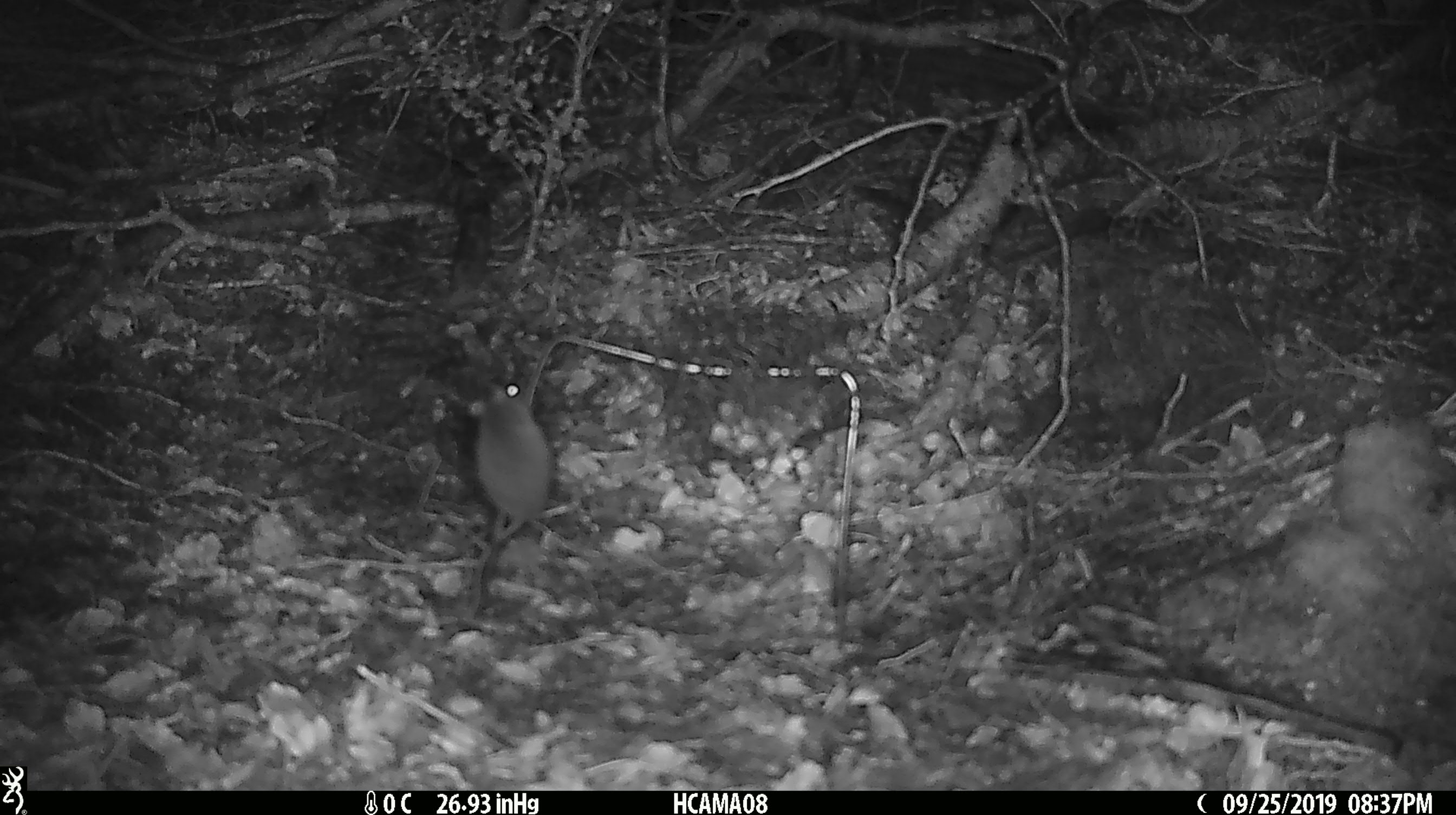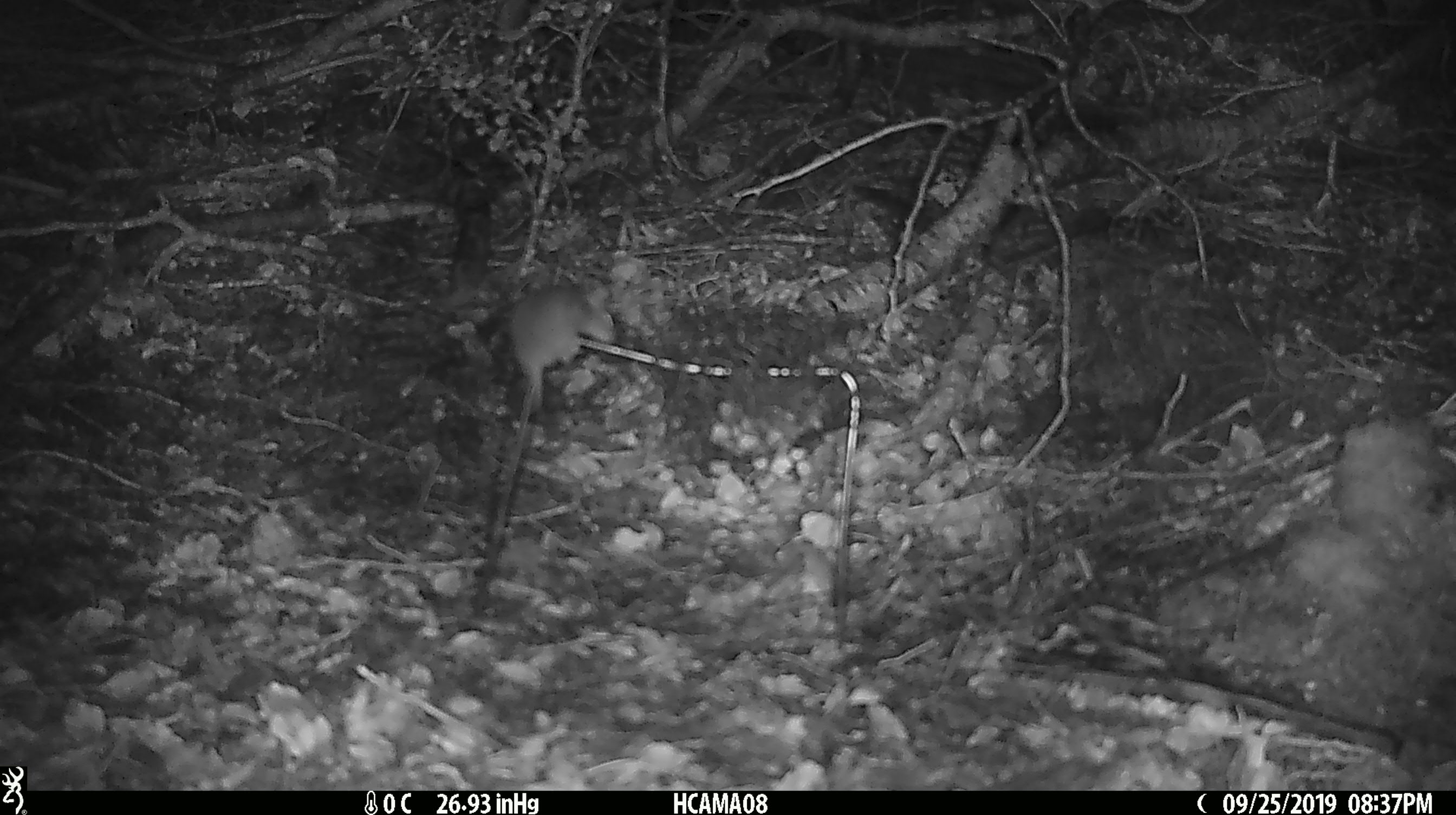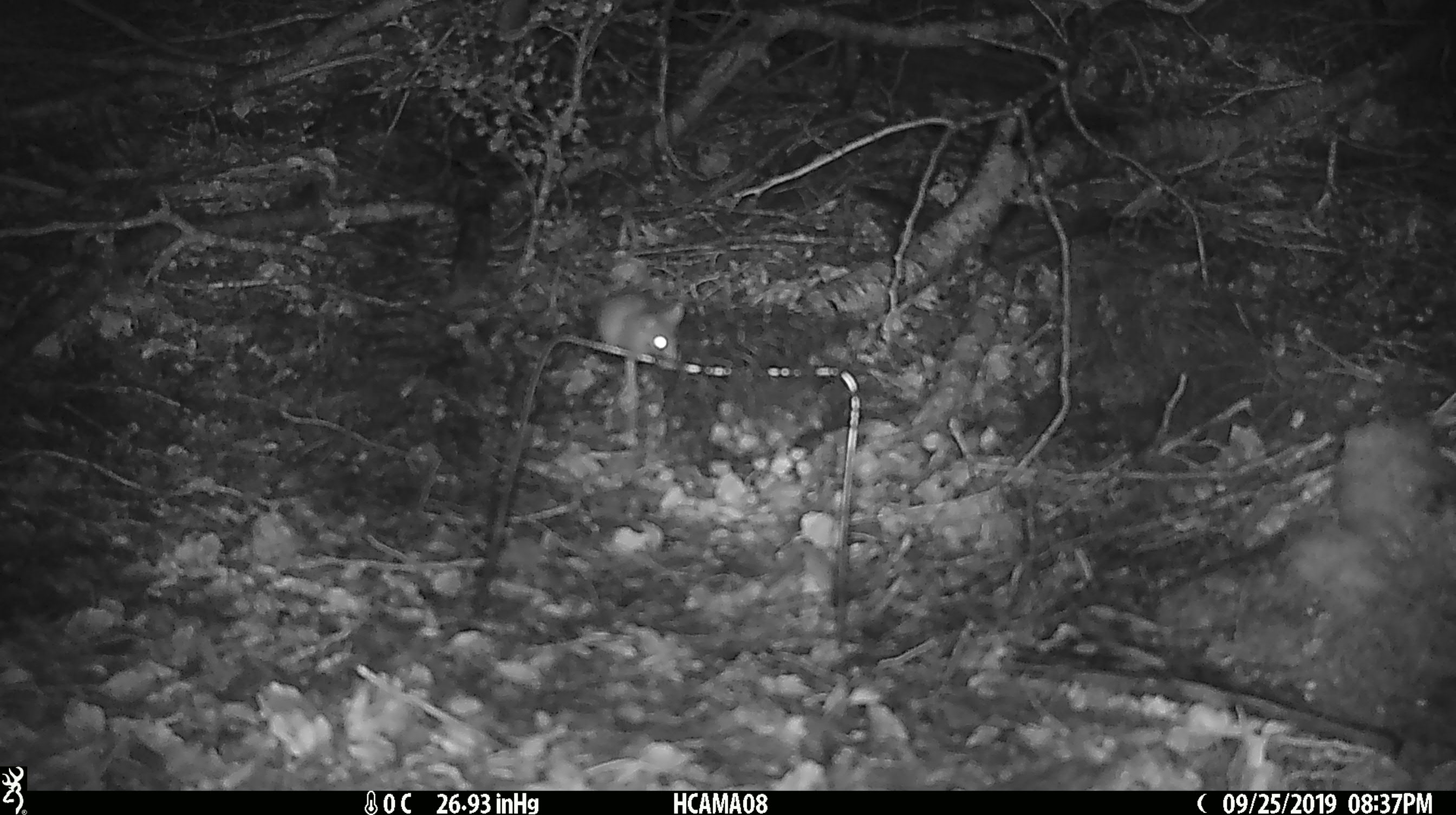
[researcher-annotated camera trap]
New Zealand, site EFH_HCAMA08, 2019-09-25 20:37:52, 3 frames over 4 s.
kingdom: Animalia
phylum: Chordata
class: Mammalia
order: Rodentia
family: Muridae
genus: Mus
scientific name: Mus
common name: mouse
Mouse (Mus).